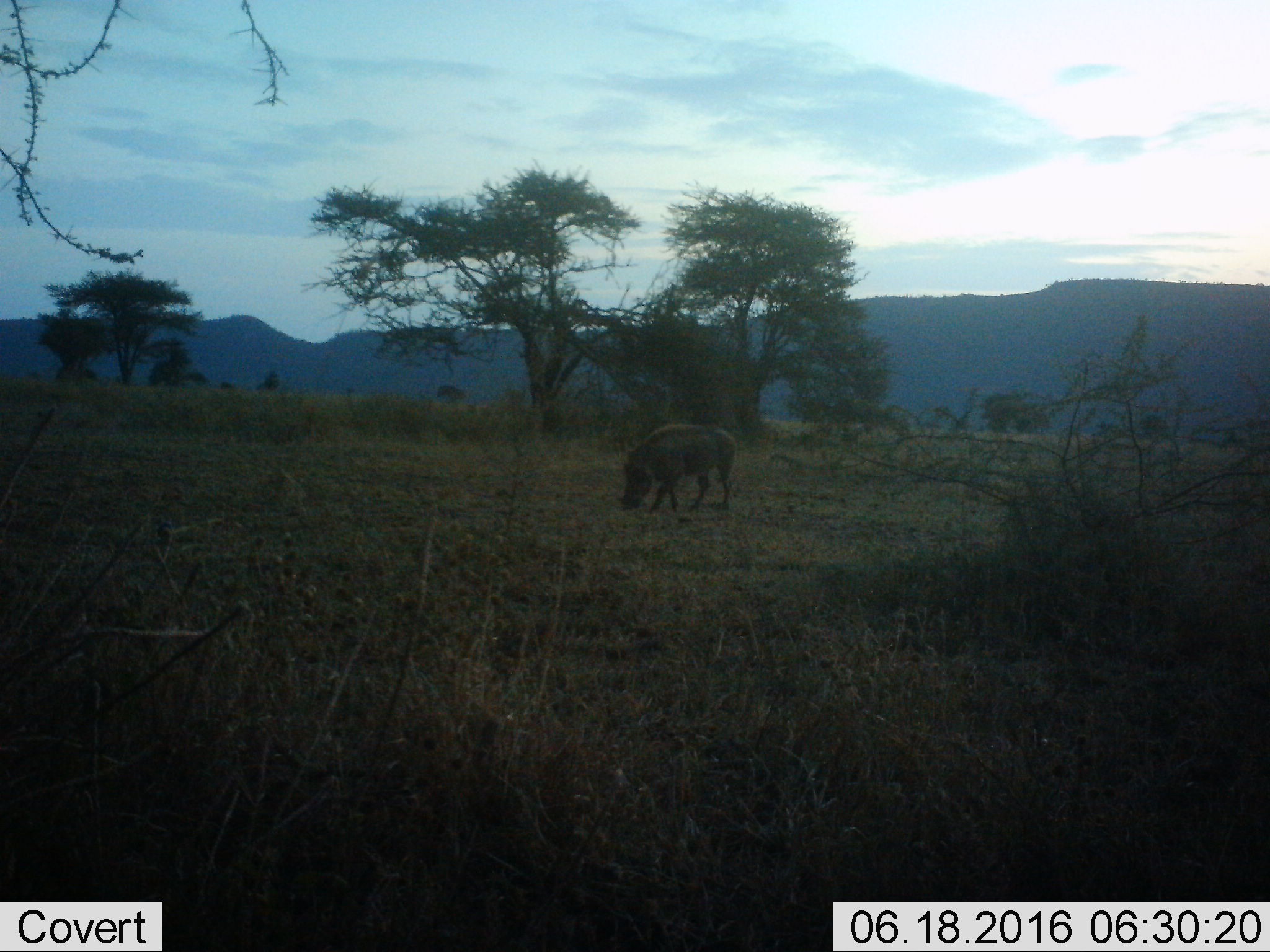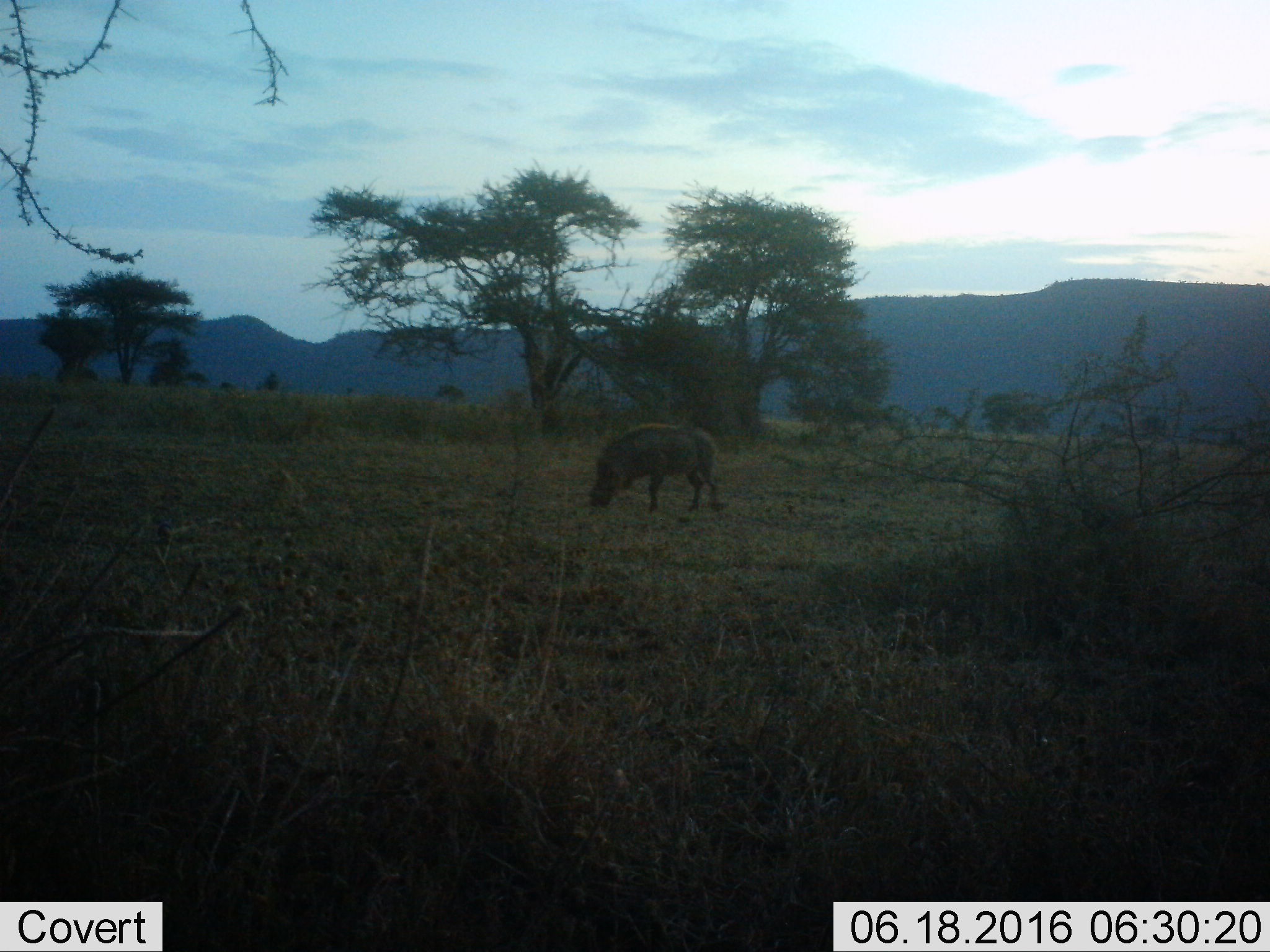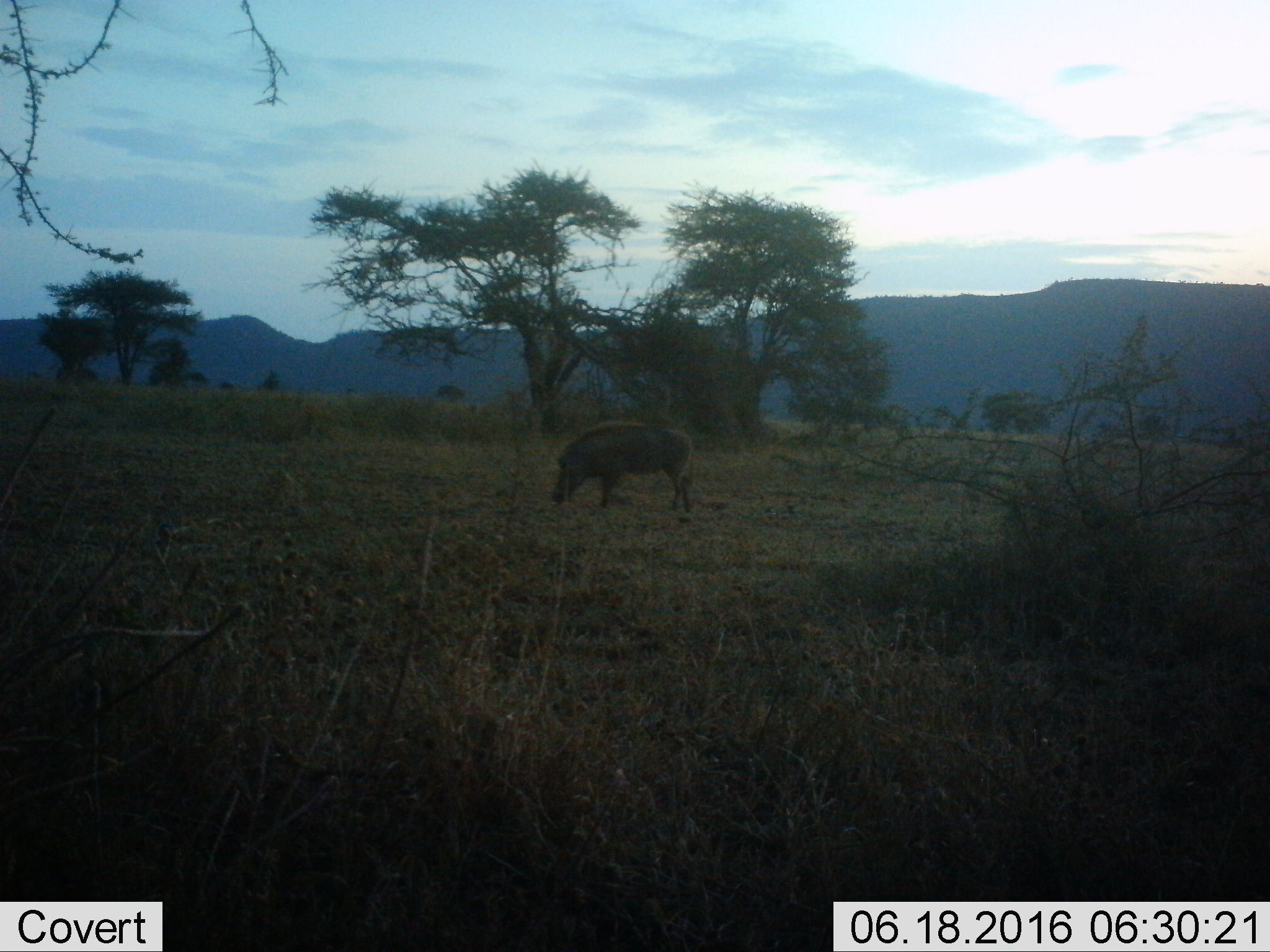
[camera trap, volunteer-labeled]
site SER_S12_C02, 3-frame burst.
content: unidentified animal